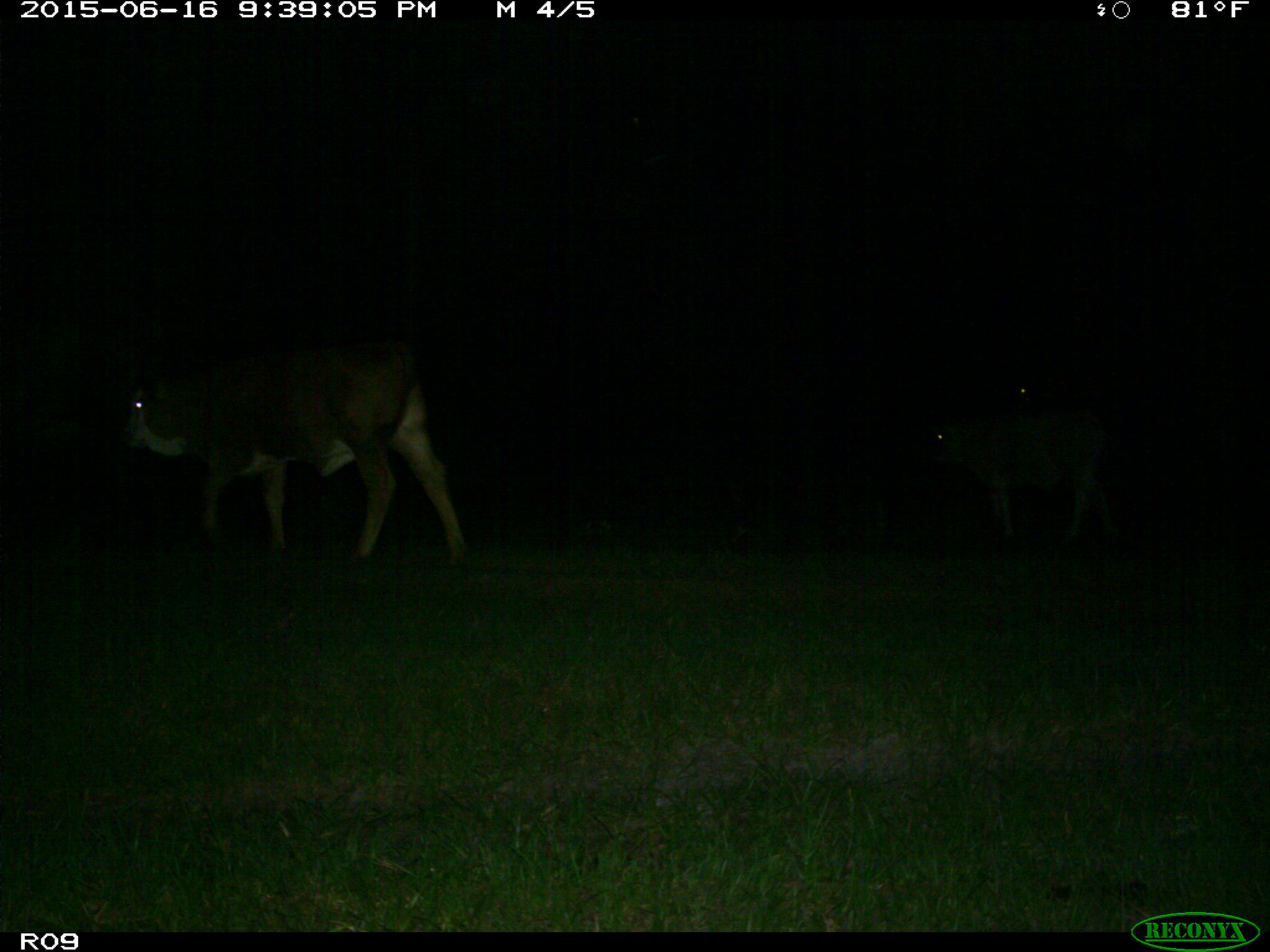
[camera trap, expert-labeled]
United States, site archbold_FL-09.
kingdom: Animalia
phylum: Chordata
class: Mammalia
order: Artiodactyla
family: Bovidae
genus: Bos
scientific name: Bos taurus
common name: domestic cow